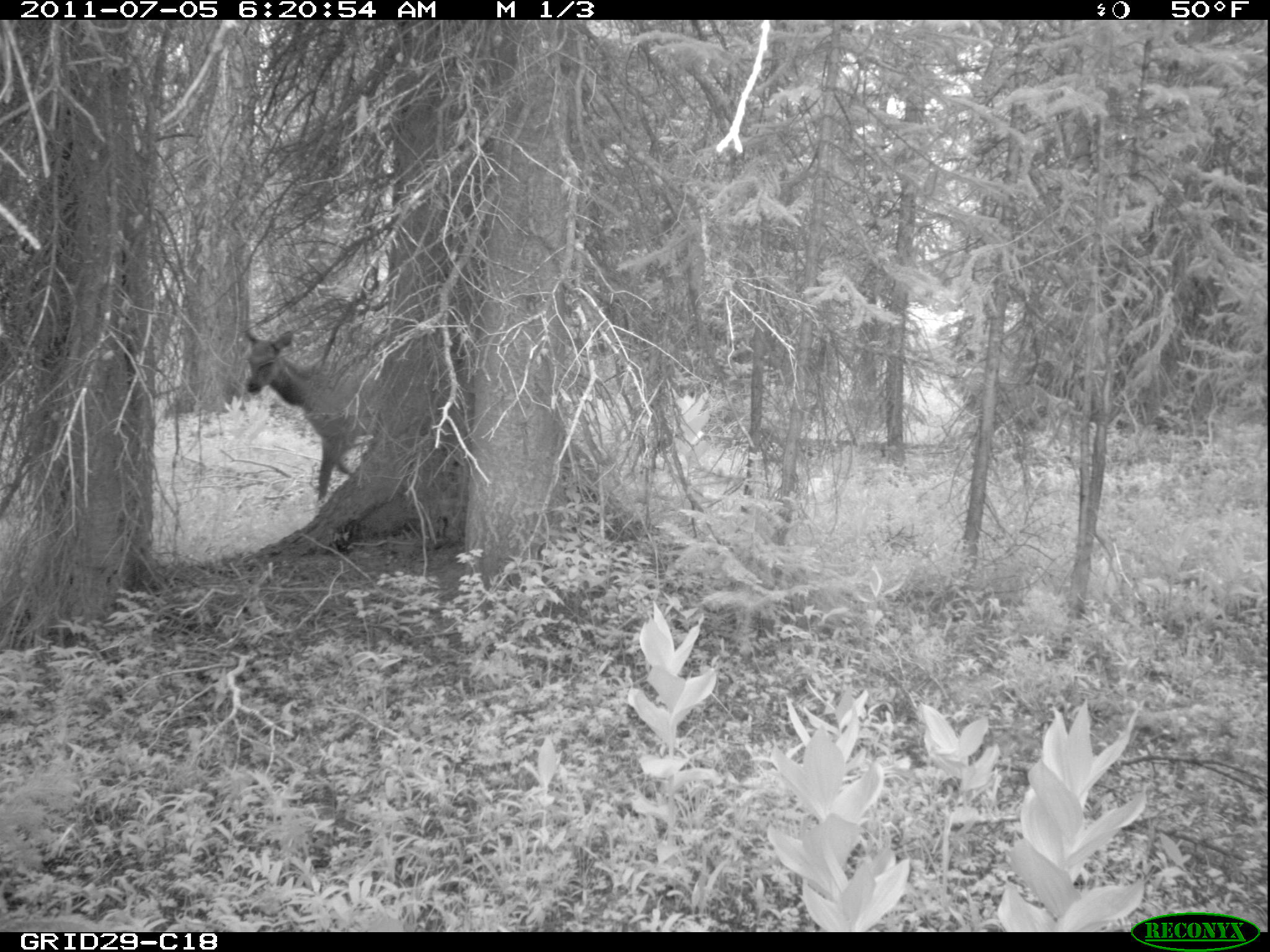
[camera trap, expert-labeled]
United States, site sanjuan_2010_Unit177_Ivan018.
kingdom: Animalia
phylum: Chordata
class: Mammalia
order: Artiodactyla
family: Cervidae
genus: Cervus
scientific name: Cervus elaphus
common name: red deer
Cervus elaphus (red deer).